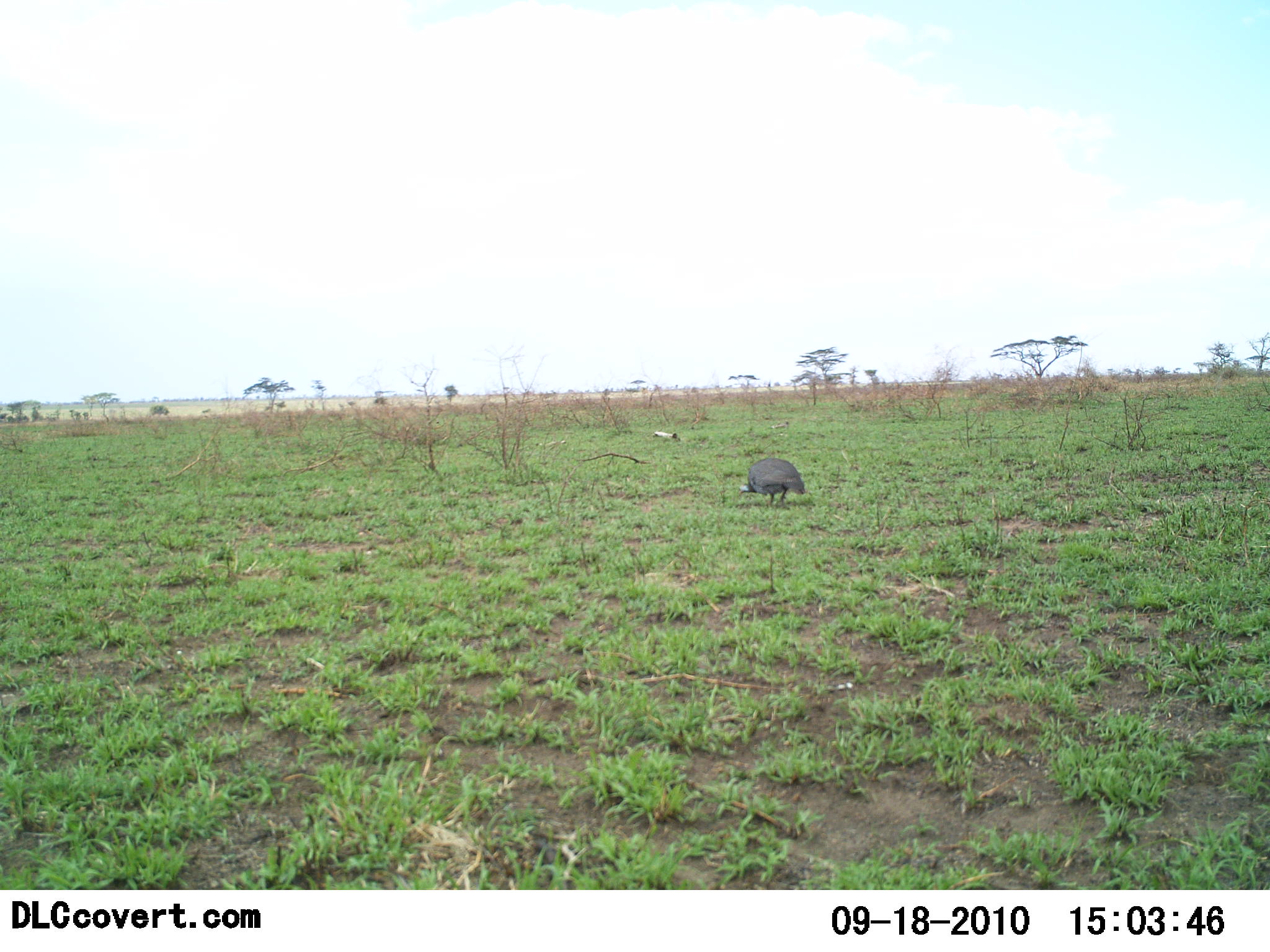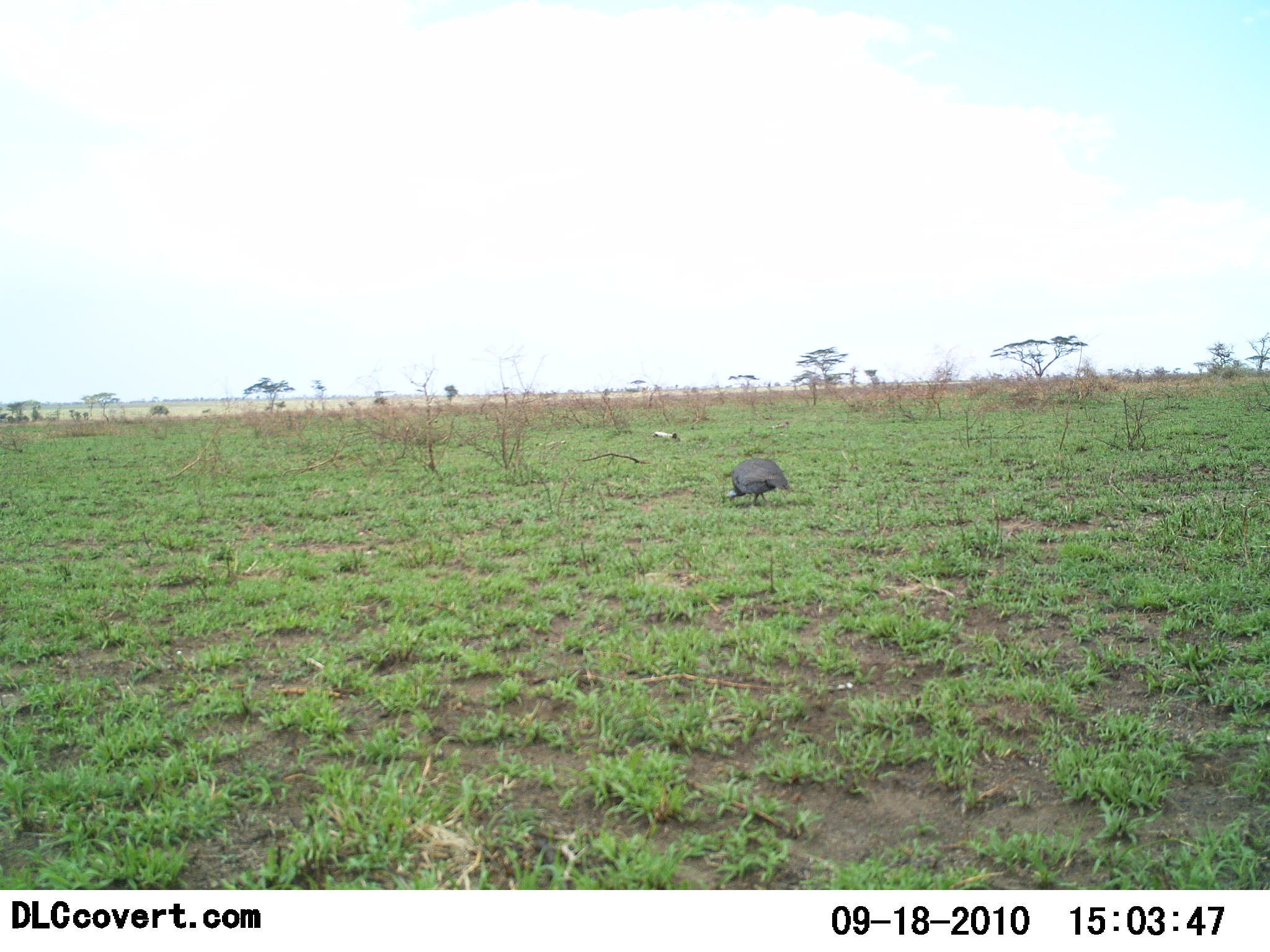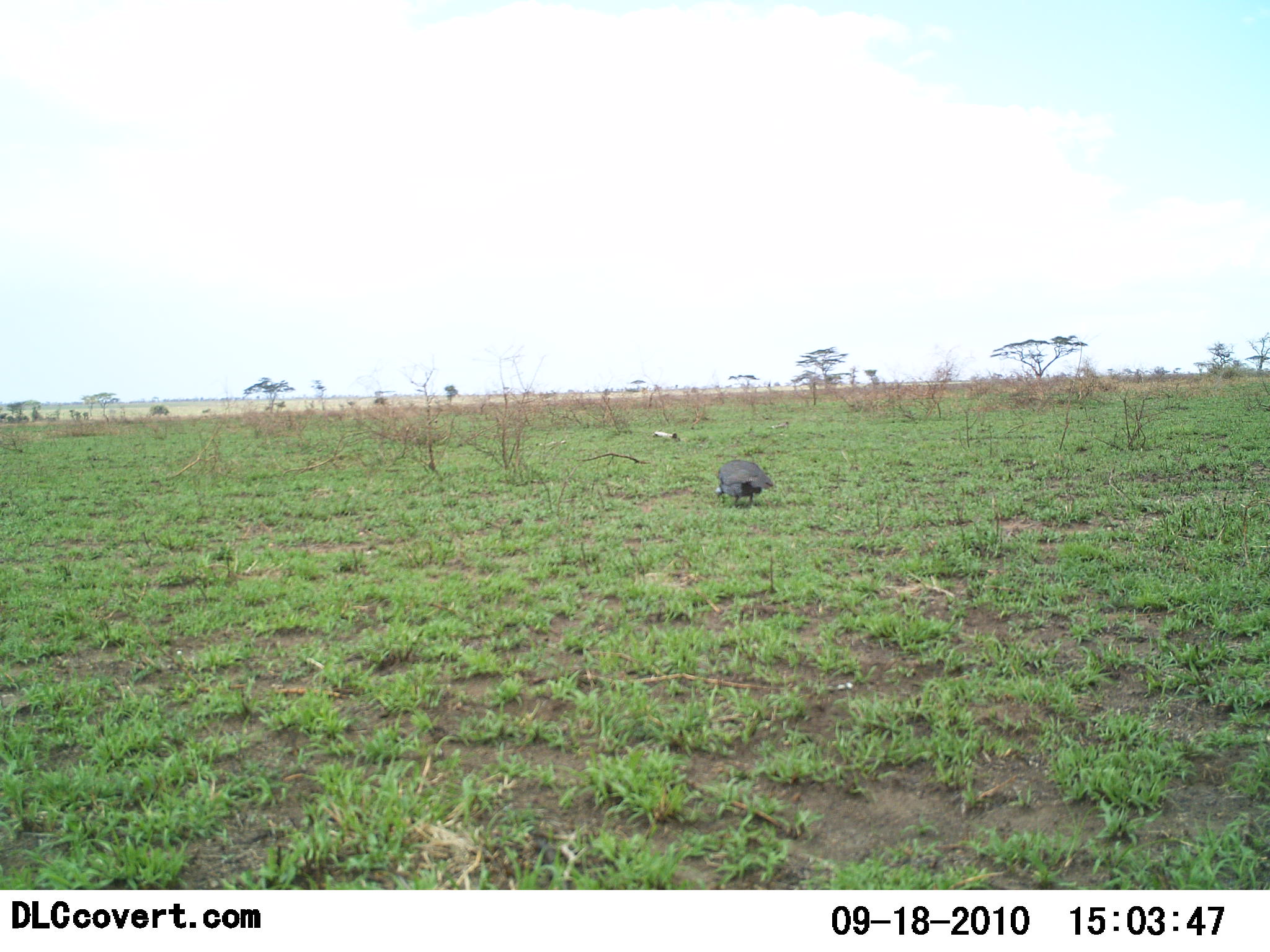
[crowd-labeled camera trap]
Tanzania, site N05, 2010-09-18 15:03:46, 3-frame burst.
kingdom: Animalia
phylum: Chordata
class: Aves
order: Galliformes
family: Numididae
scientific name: Numididae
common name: guinea fowl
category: guineafowl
Guineafowl (guinea fowl) (Numididae), count 1. Behavior (volunteer vote fractions): standing 6%, resting 0%, moving 50%, interacting 0%. Young present (vote fraction): 0%. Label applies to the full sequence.